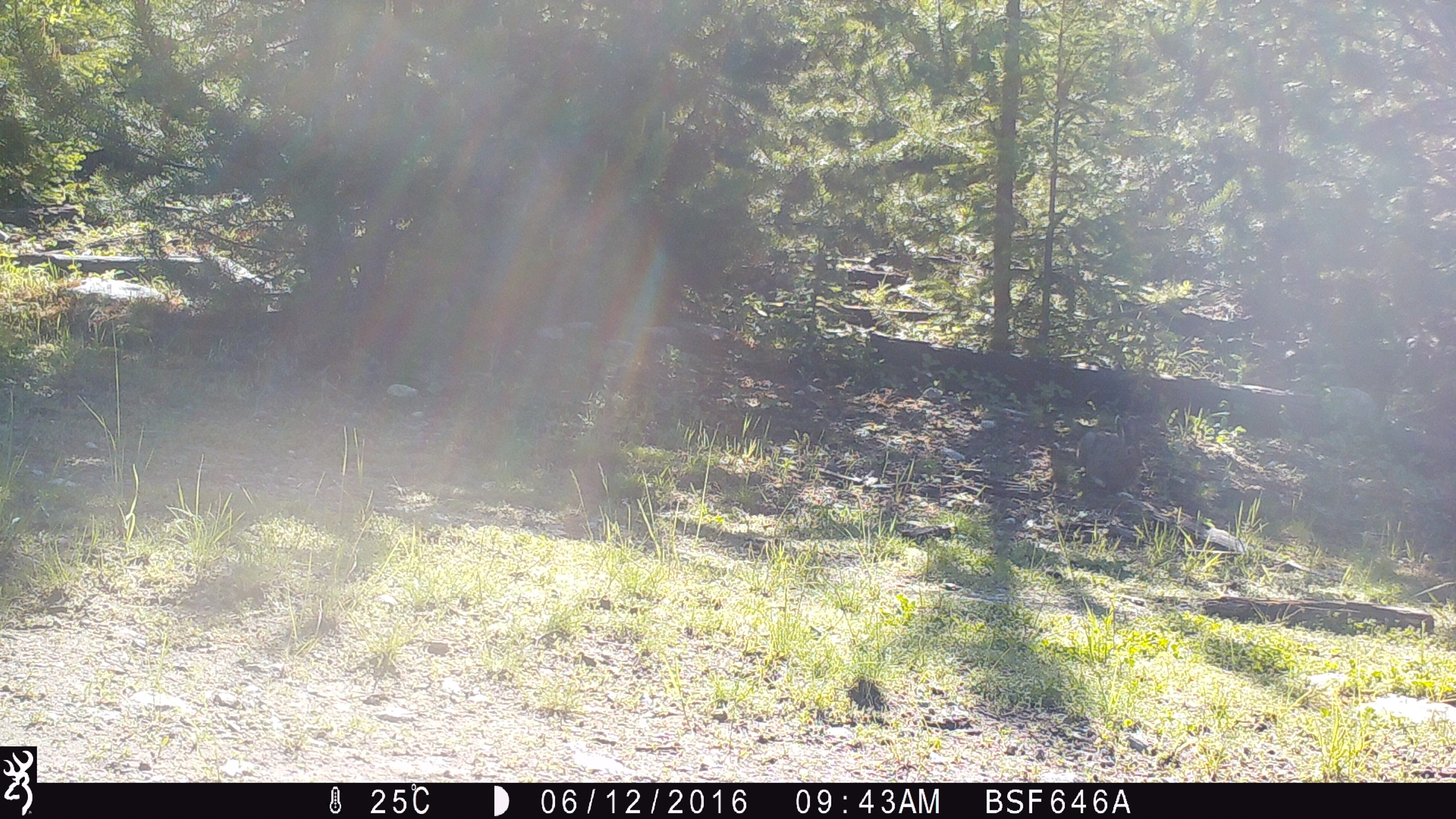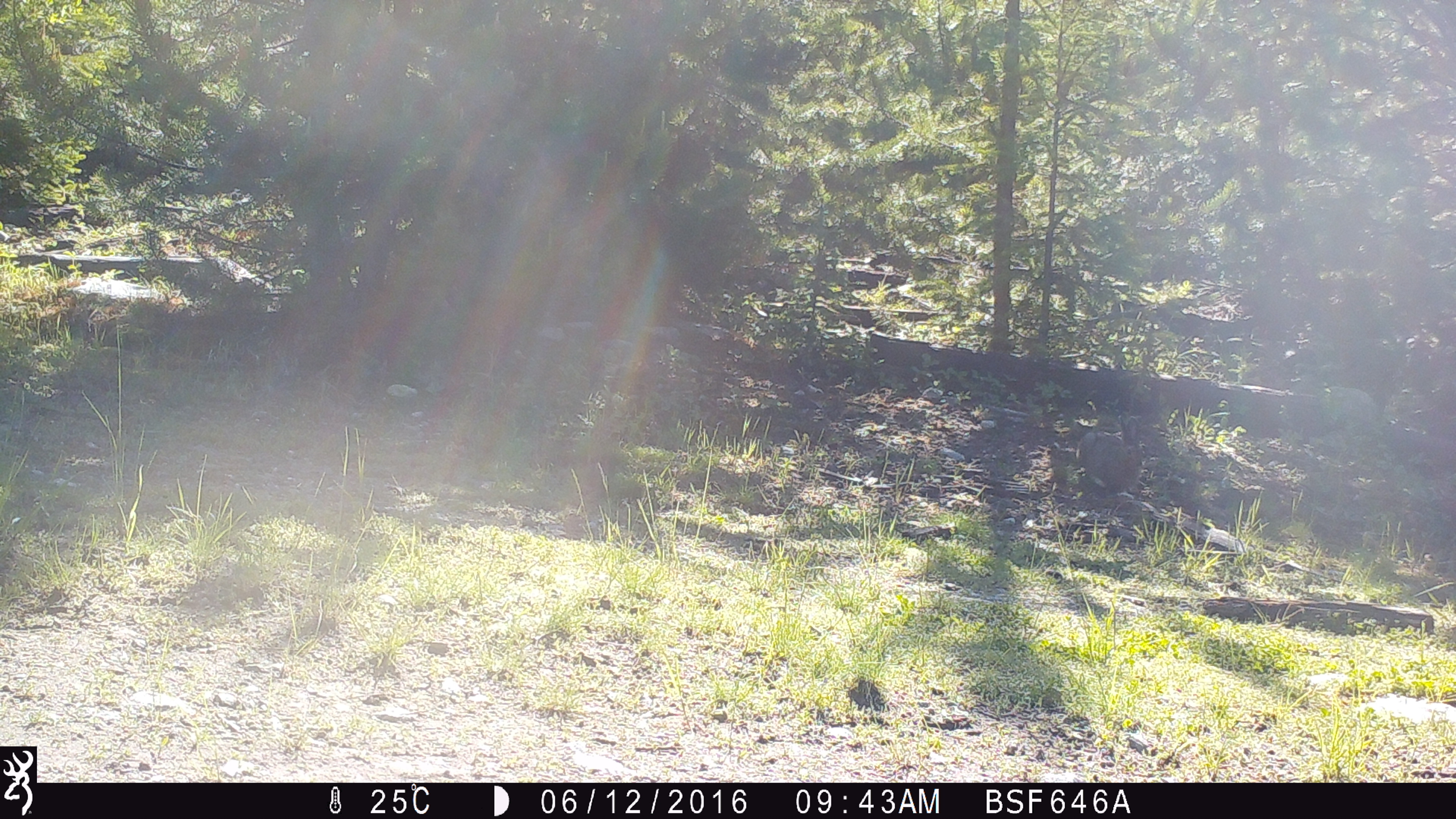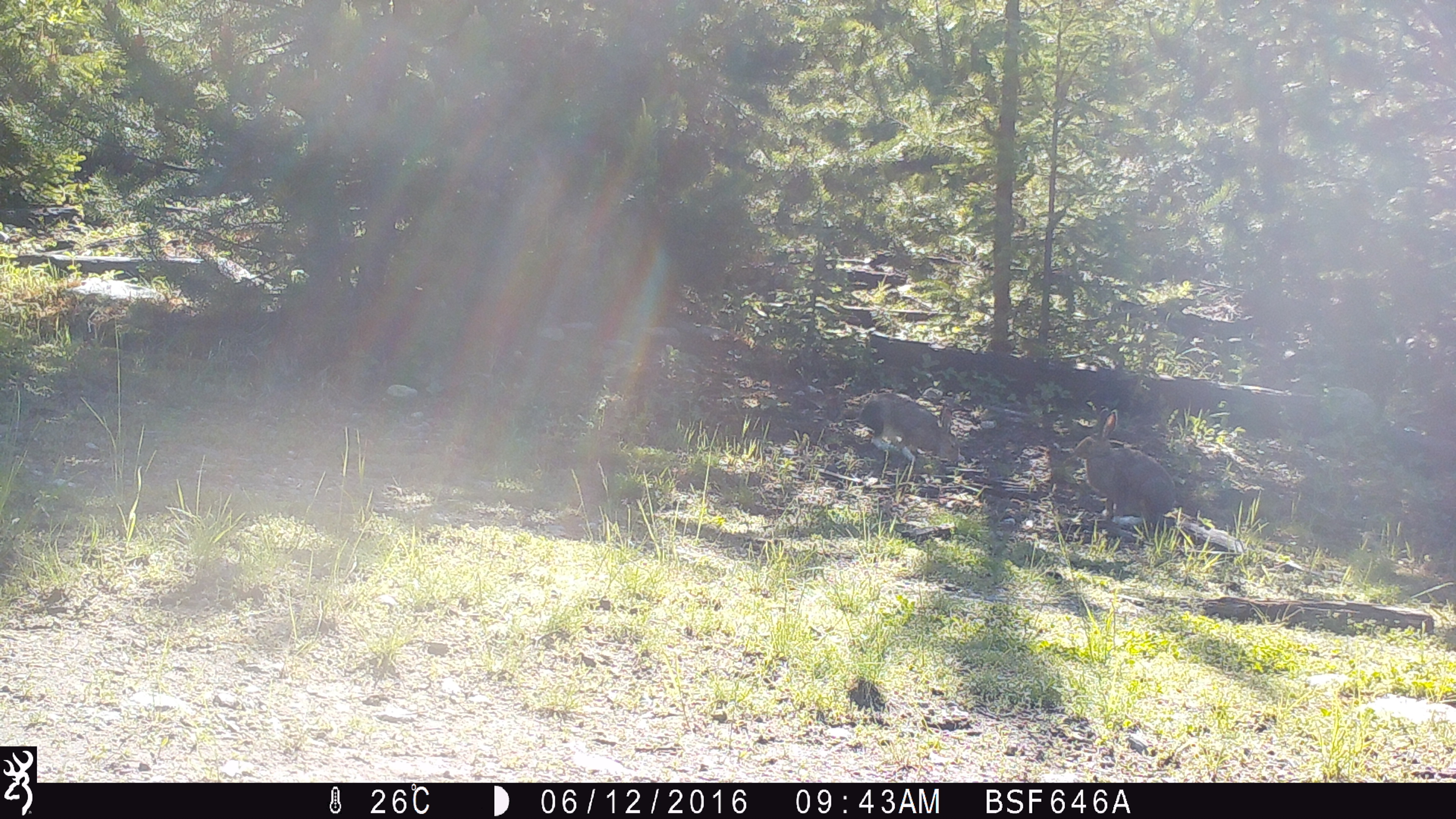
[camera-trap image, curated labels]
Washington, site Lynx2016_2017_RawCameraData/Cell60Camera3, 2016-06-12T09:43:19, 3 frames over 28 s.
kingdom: Animalia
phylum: Chordata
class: Mammalia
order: Lagomorpha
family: Leporidae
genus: Lepus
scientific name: Lepus americanus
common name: snowshoe hare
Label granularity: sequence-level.